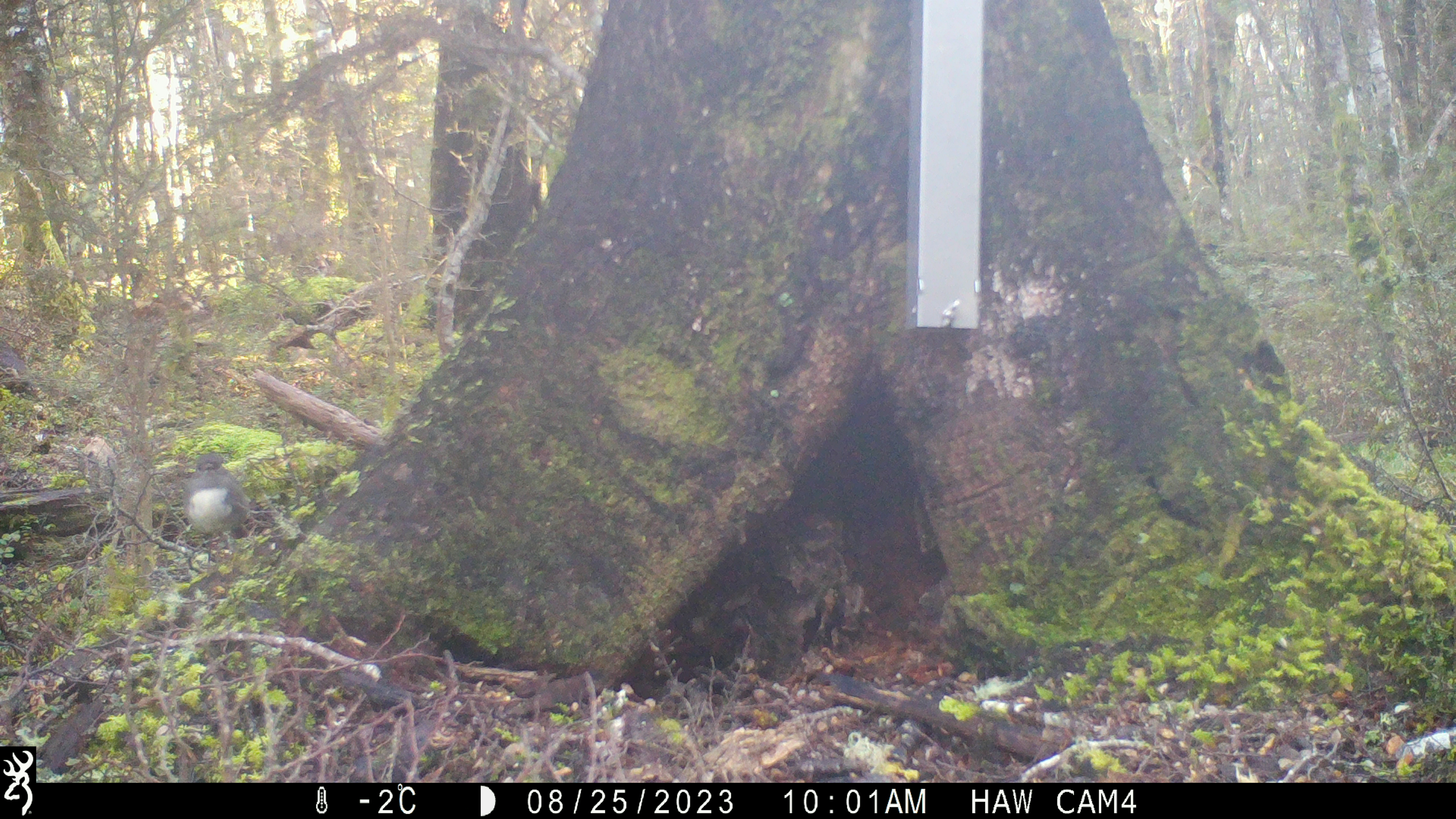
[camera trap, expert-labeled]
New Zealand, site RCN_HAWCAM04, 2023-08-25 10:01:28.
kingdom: Animalia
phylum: Chordata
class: Aves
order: Passeriformes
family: Petroicidae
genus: Petroica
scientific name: Petroica australis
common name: new zealand robin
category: robin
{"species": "robin (new zealand robin) (Petroica australis)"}